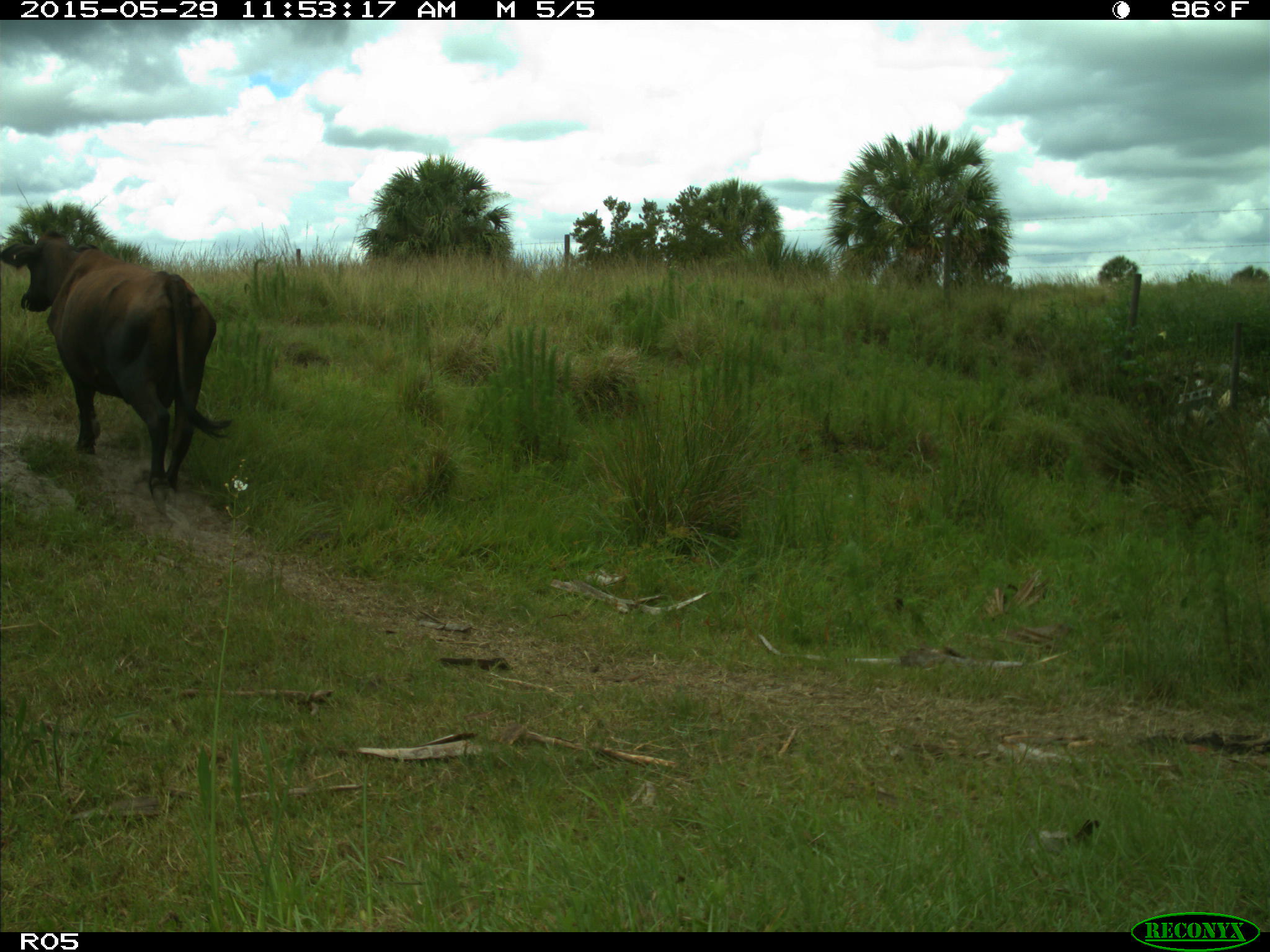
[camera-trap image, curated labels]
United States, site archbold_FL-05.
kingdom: Animalia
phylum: Chordata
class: Mammalia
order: Artiodactyla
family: Bovidae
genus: Bos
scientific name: Bos taurus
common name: domestic cow